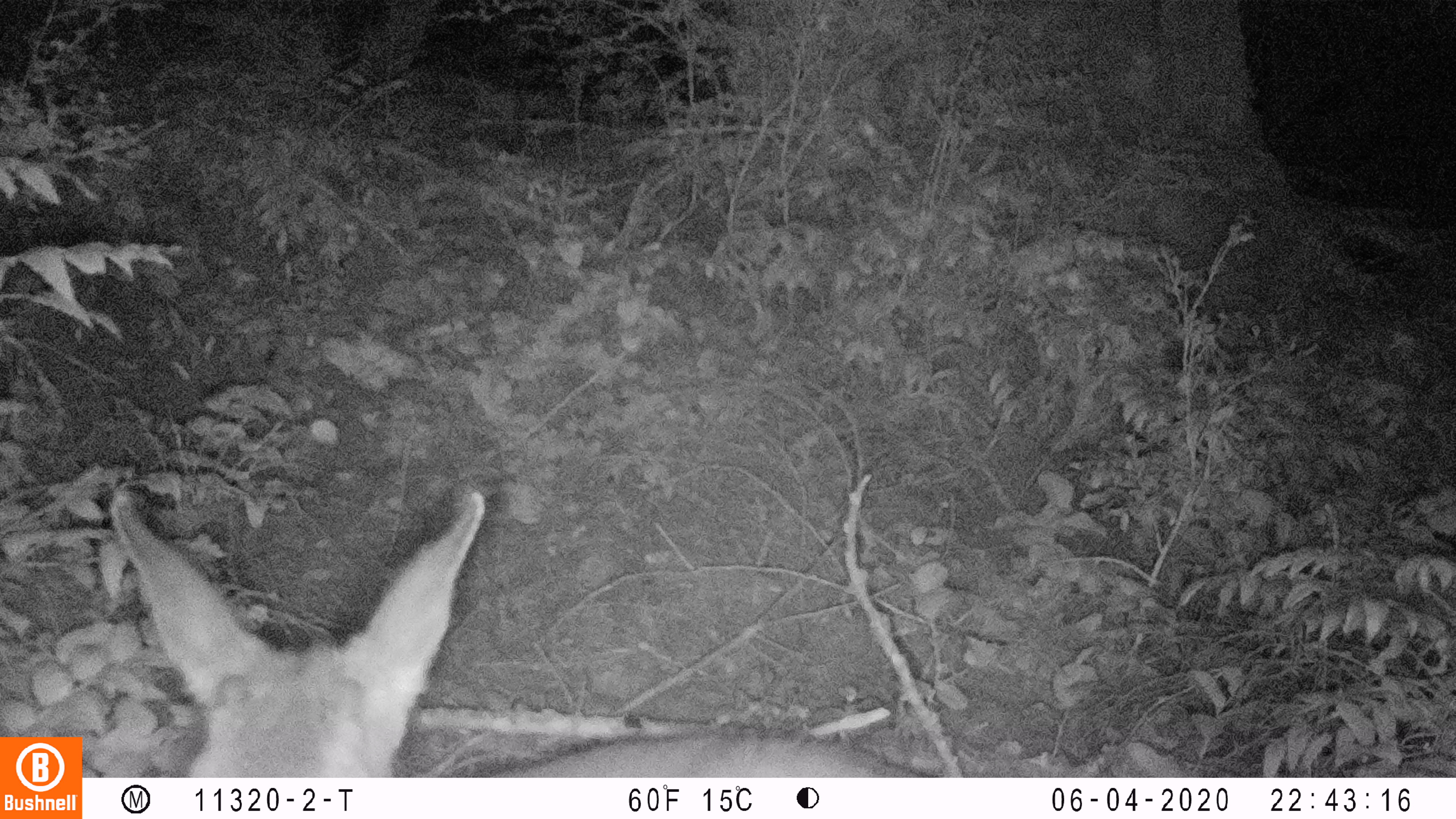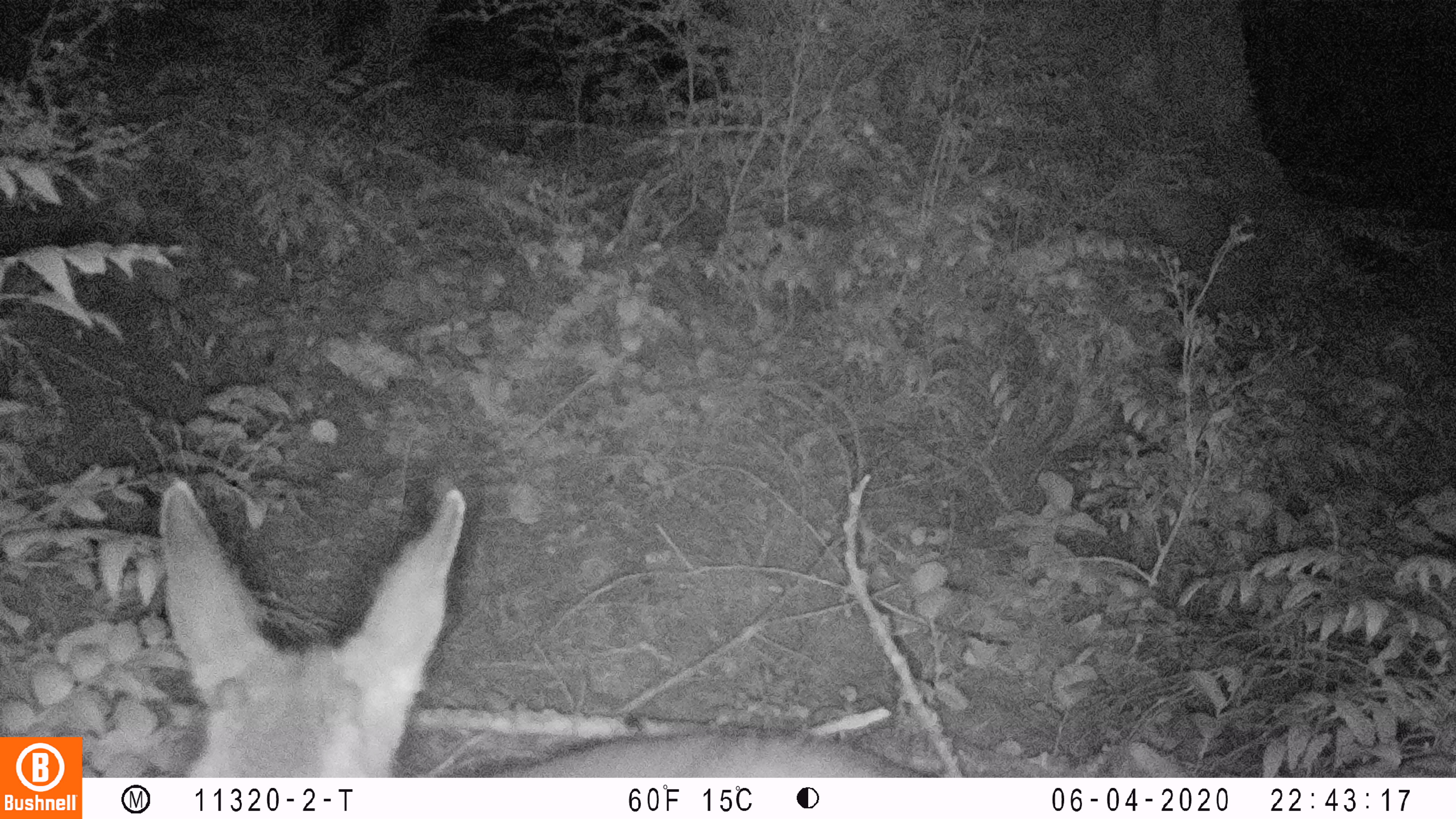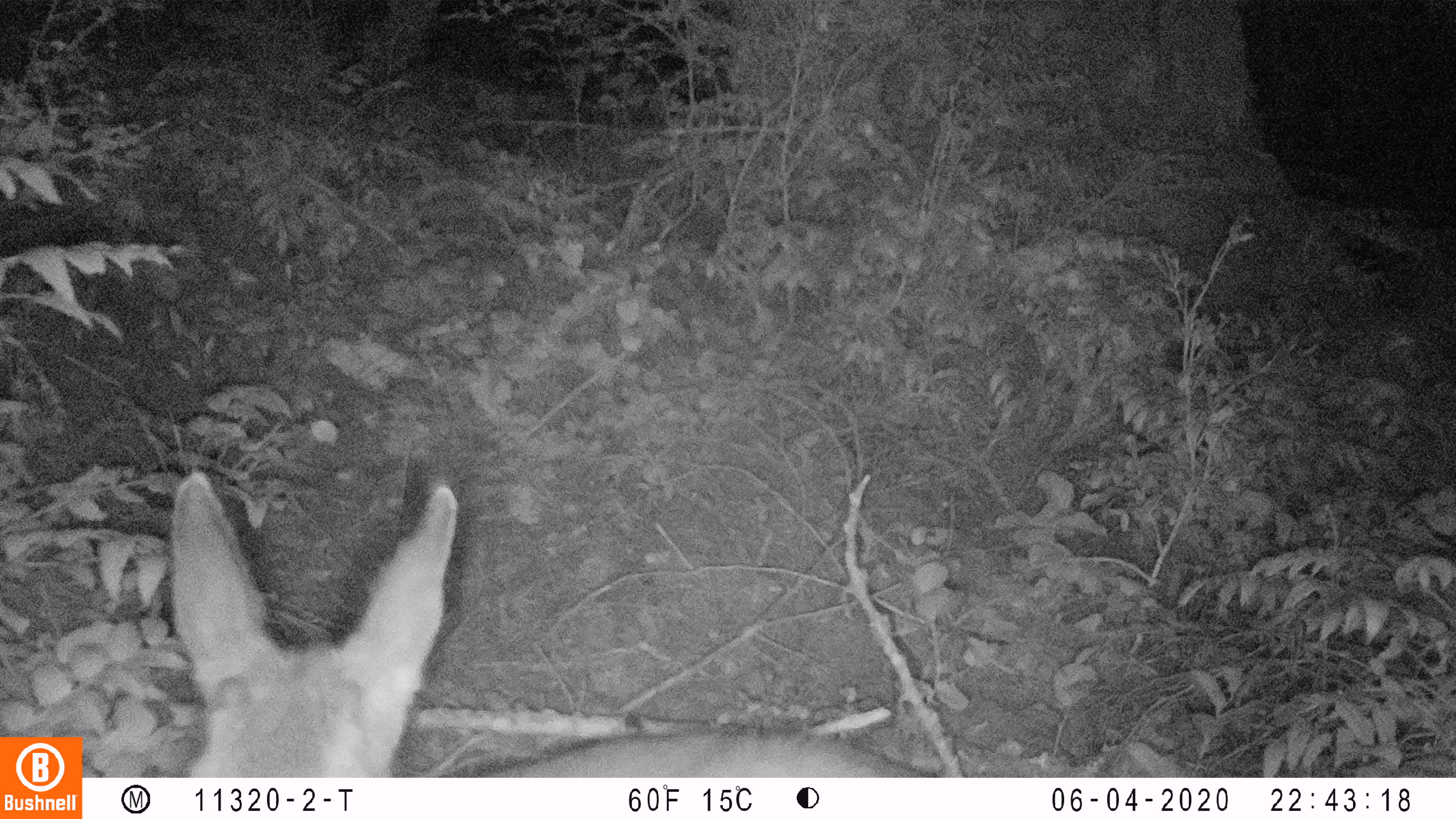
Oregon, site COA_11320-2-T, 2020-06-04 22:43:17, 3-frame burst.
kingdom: Animalia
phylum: Chordata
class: Mammalia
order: Artiodactyla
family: Cervidae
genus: Odocoileus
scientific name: Odocoileus hemionus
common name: black-tailed deer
Black-tailed deer (Odocoileus hemionus).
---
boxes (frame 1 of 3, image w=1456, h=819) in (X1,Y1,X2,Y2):
black-tailed deer: (99,477,924,771)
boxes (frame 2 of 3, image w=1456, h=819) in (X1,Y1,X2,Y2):
black-tailed deer: (146,461,927,770)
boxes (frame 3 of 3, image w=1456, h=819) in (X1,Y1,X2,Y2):
black-tailed deer: (163,465,954,774)